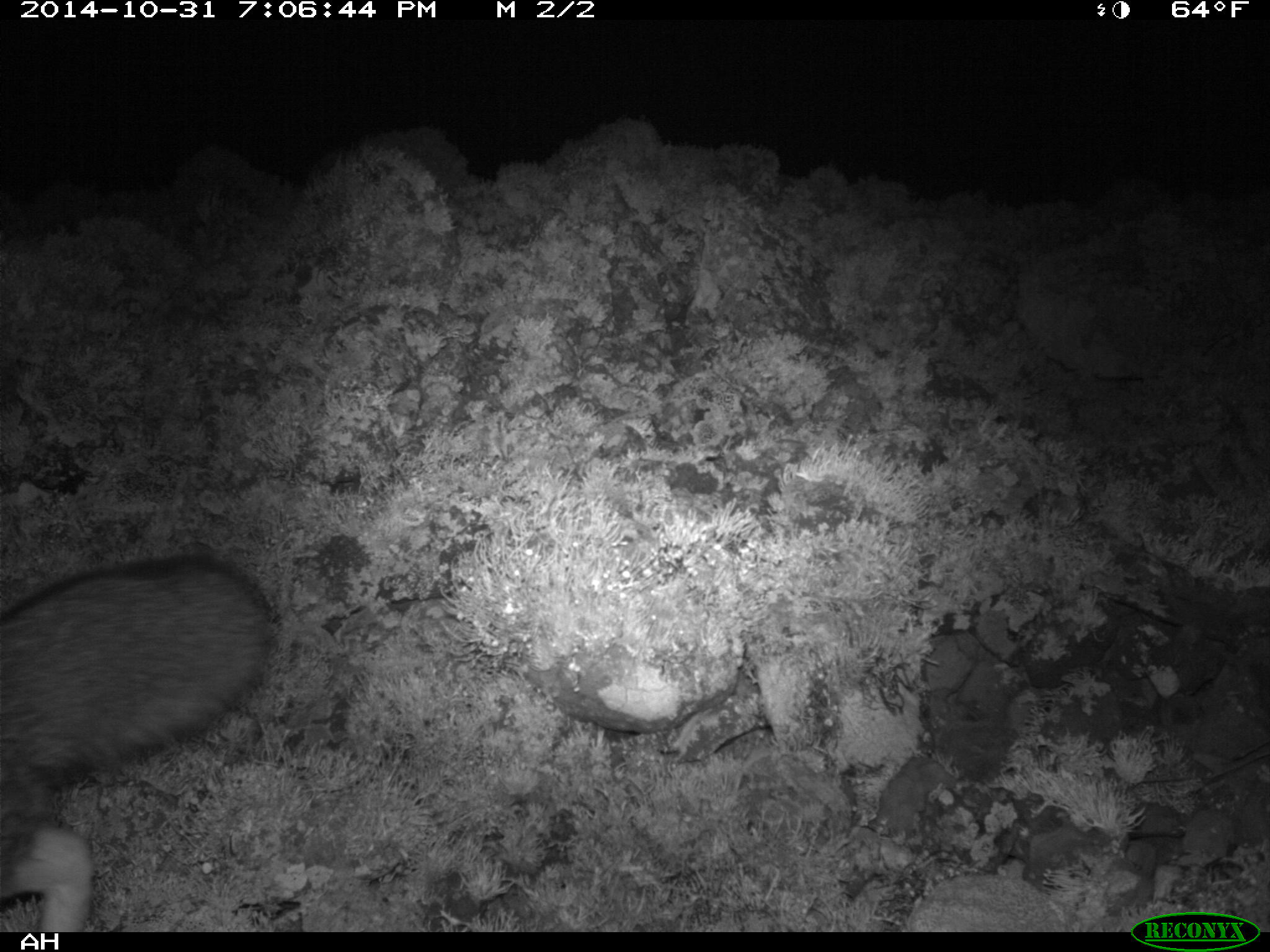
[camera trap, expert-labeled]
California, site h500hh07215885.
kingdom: Animalia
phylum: Chordata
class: Mammalia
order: Carnivora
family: Canidae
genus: Urocyon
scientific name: Urocyon littoralis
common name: island fox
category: fox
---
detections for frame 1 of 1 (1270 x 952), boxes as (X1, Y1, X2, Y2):
fox: (0, 557, 267, 932)